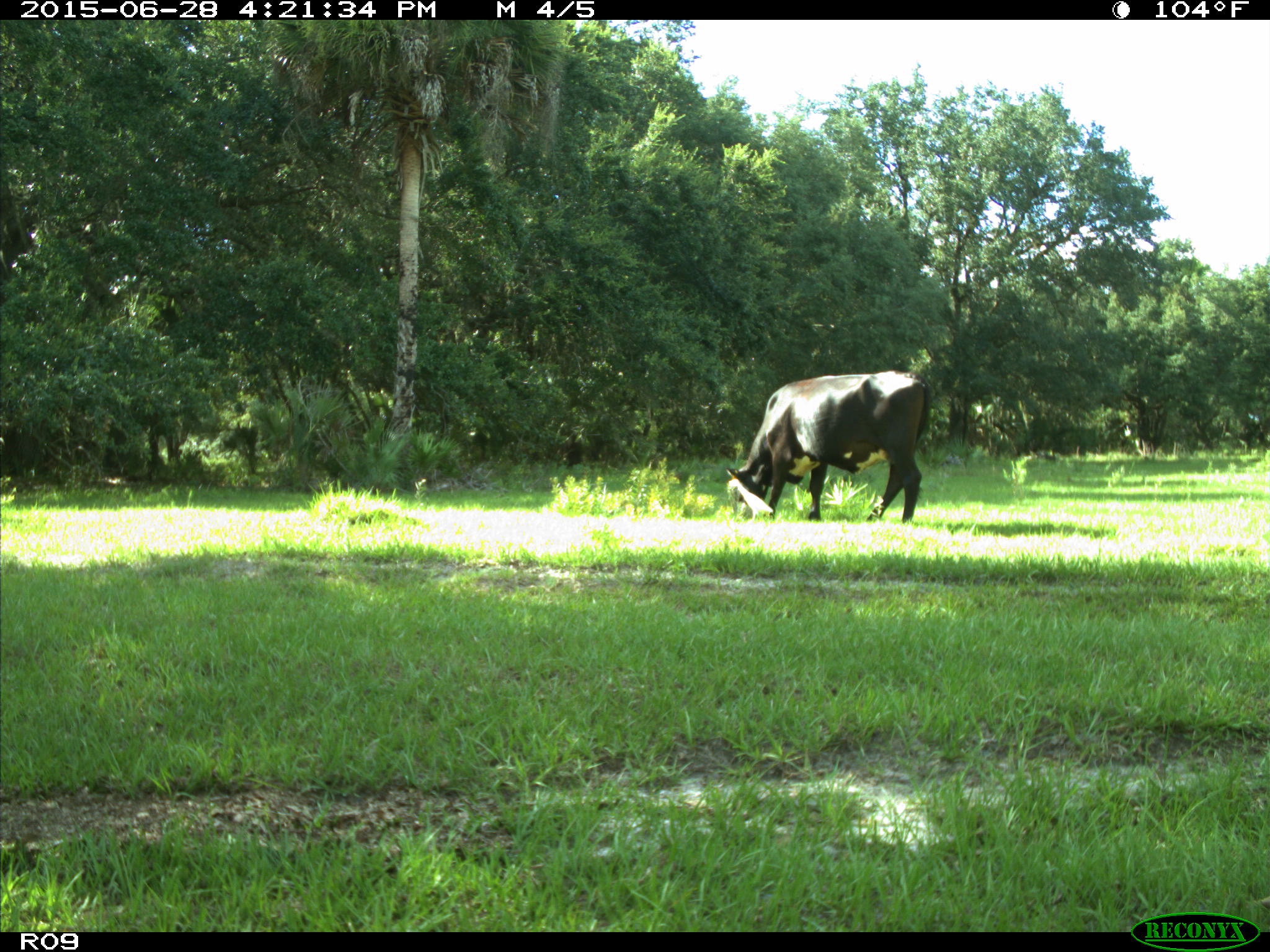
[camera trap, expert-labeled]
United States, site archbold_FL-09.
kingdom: Animalia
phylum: Chordata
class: Mammalia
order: Artiodactyla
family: Bovidae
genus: Bos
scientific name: Bos taurus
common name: domestic cow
Bos taurus (domestic cow).